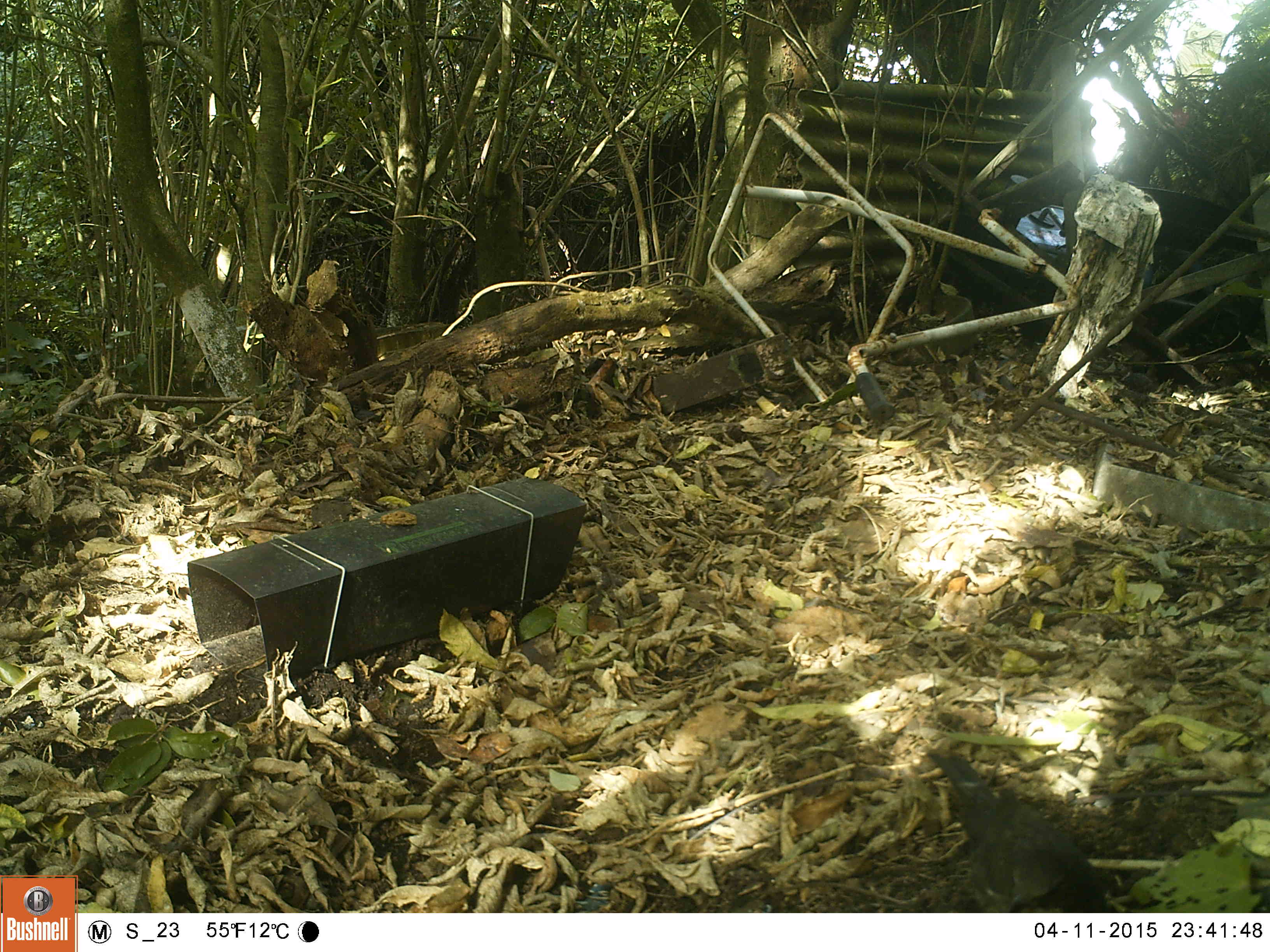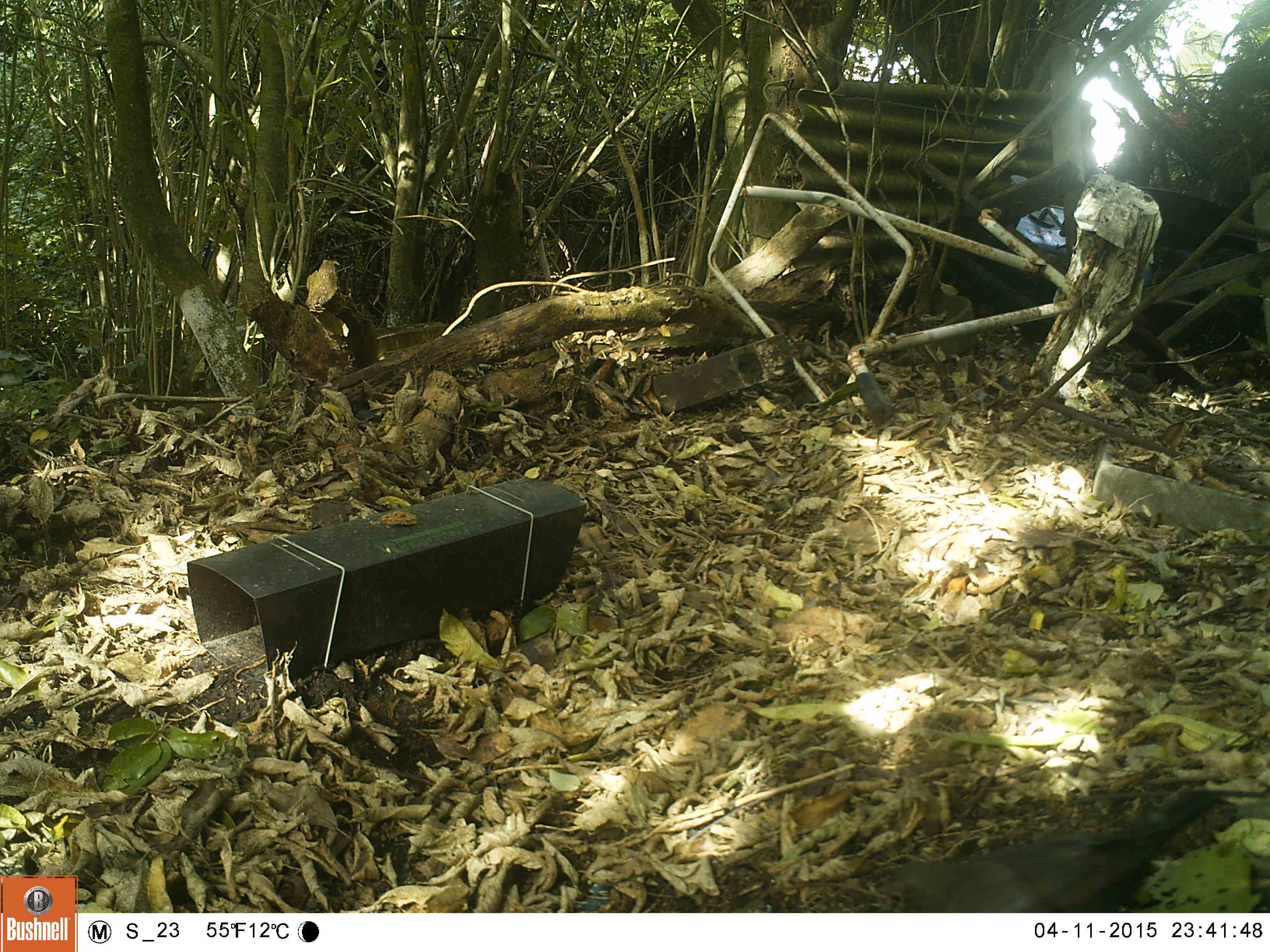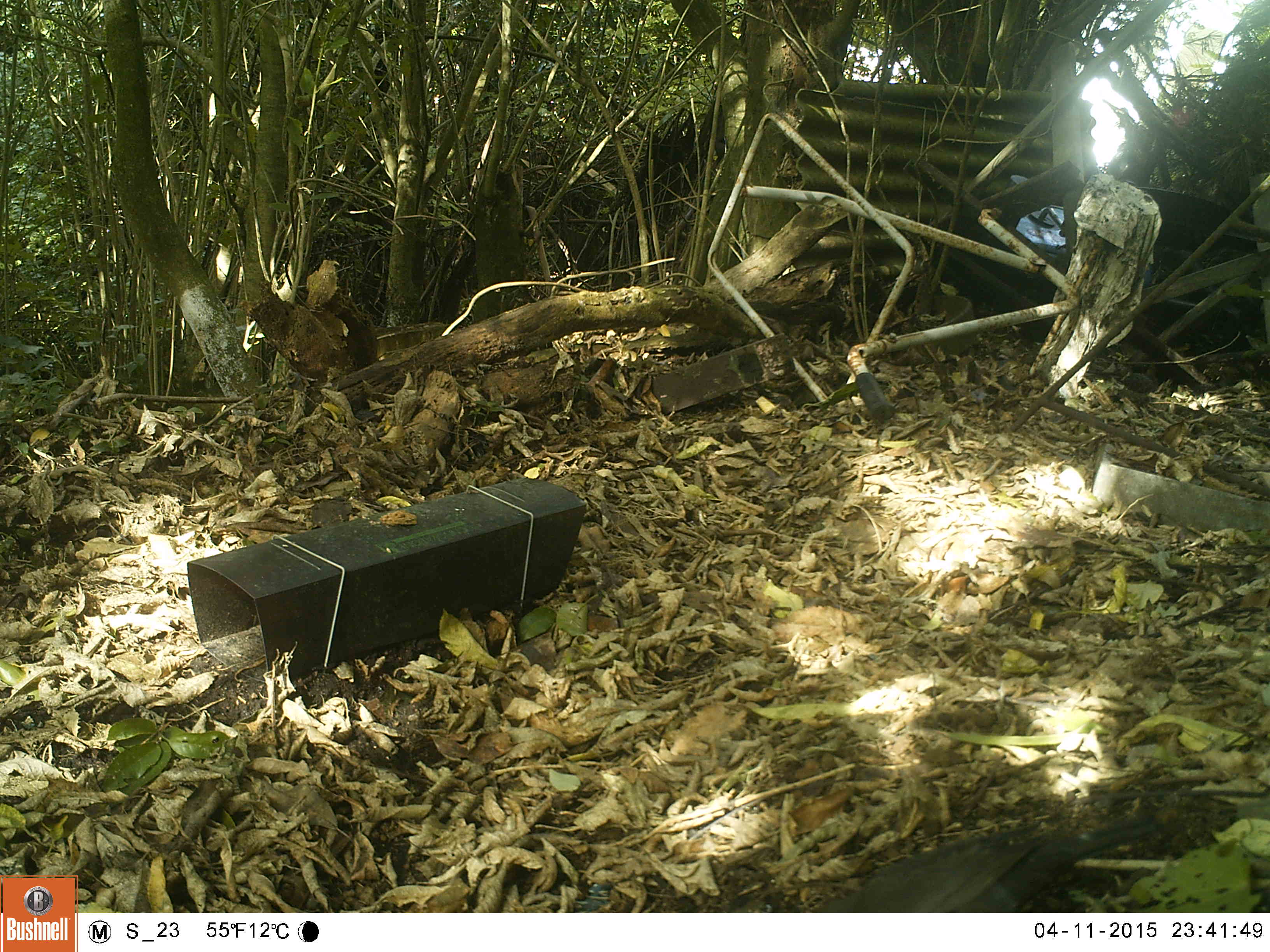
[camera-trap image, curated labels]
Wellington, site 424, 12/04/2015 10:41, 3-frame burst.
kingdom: Animalia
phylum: Chordata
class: Aves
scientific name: Aves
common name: bird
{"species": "bird (Aves)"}